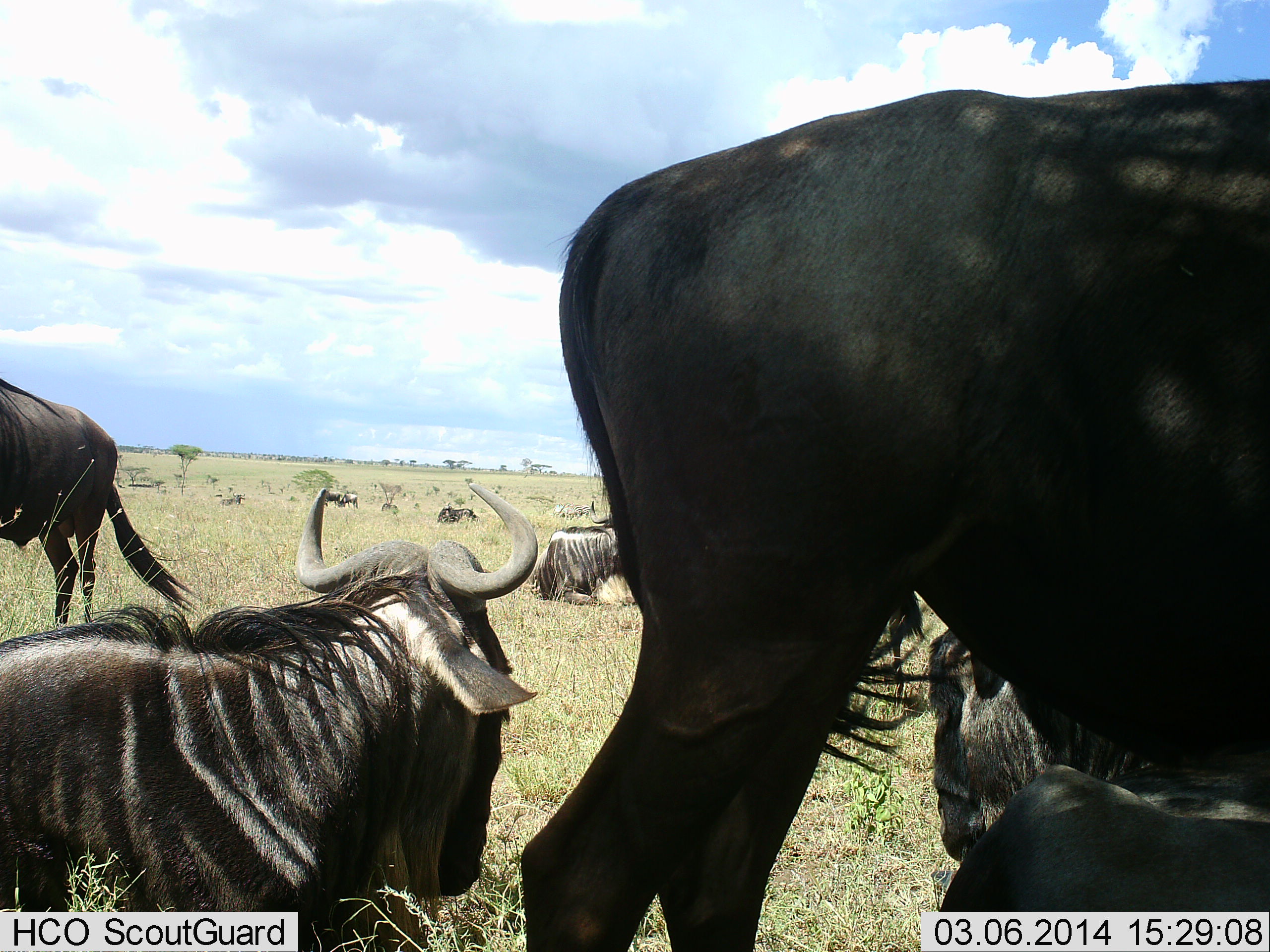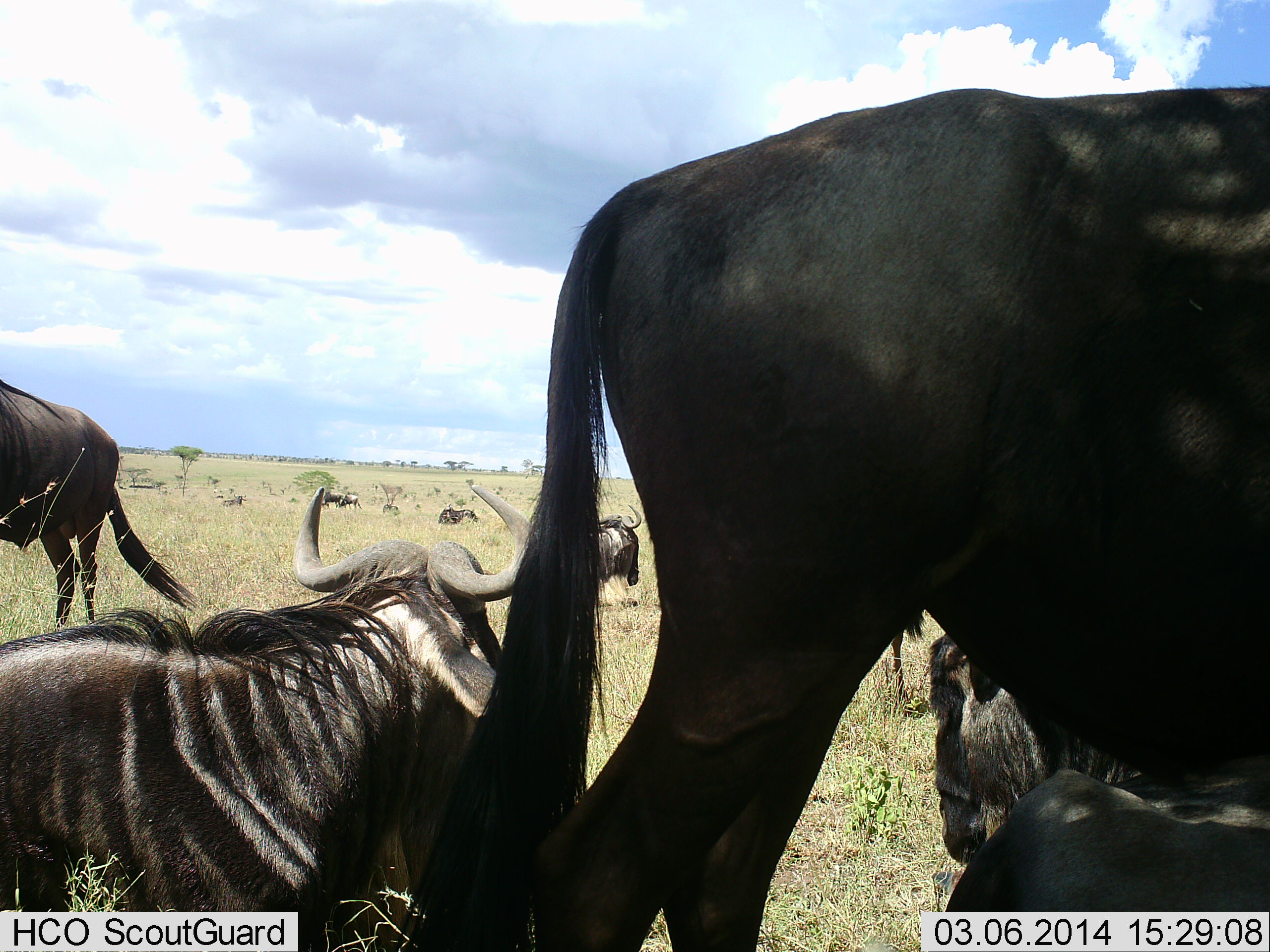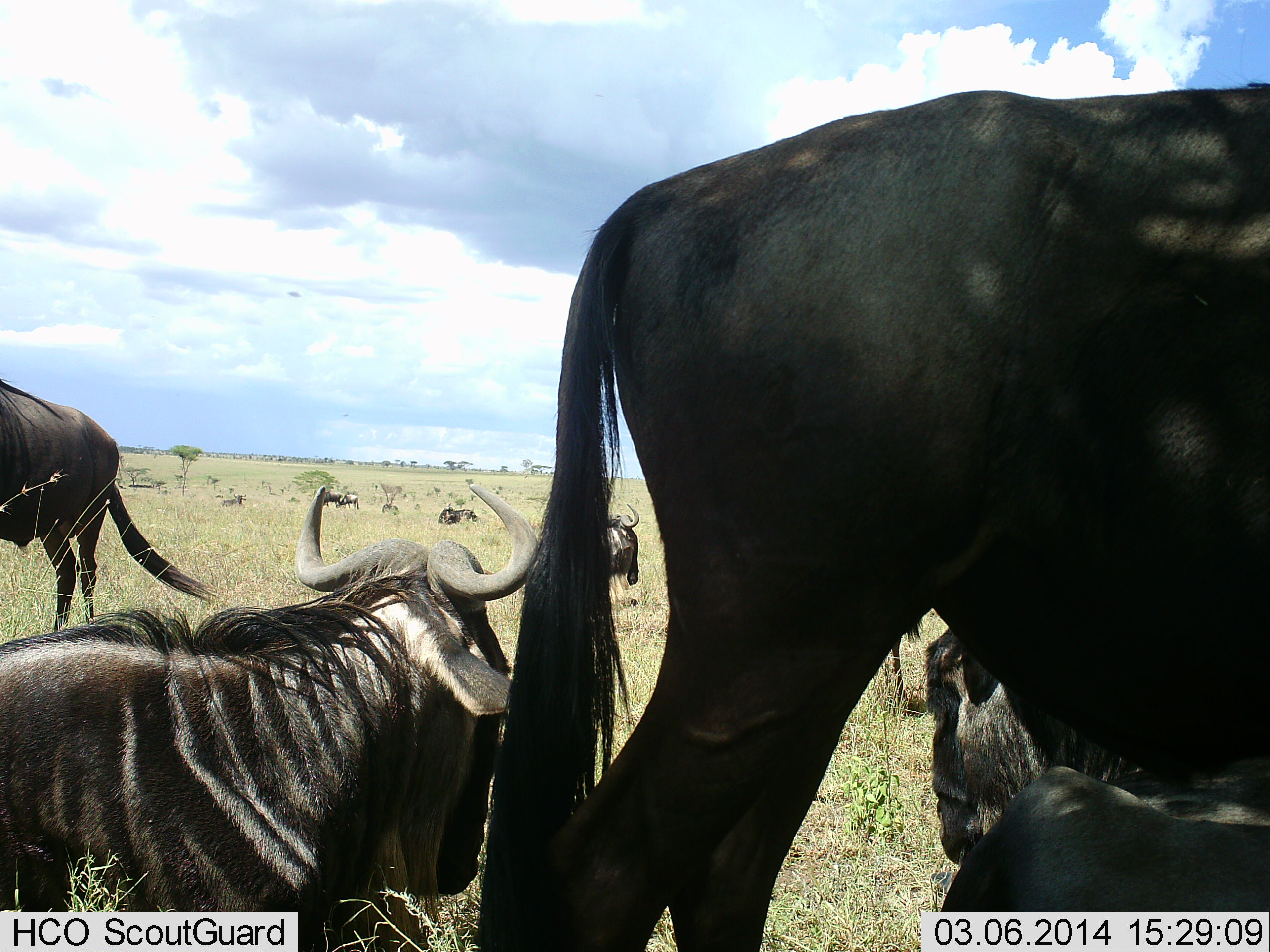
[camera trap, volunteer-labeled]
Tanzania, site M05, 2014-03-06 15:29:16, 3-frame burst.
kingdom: Animalia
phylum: Chordata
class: Mammalia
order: Artiodactyla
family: Bovidae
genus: Connochaetes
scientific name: Connochaetes taurinus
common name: blue wildebeest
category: wildebeest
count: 8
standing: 90%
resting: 90%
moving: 20%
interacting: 0%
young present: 0%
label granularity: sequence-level